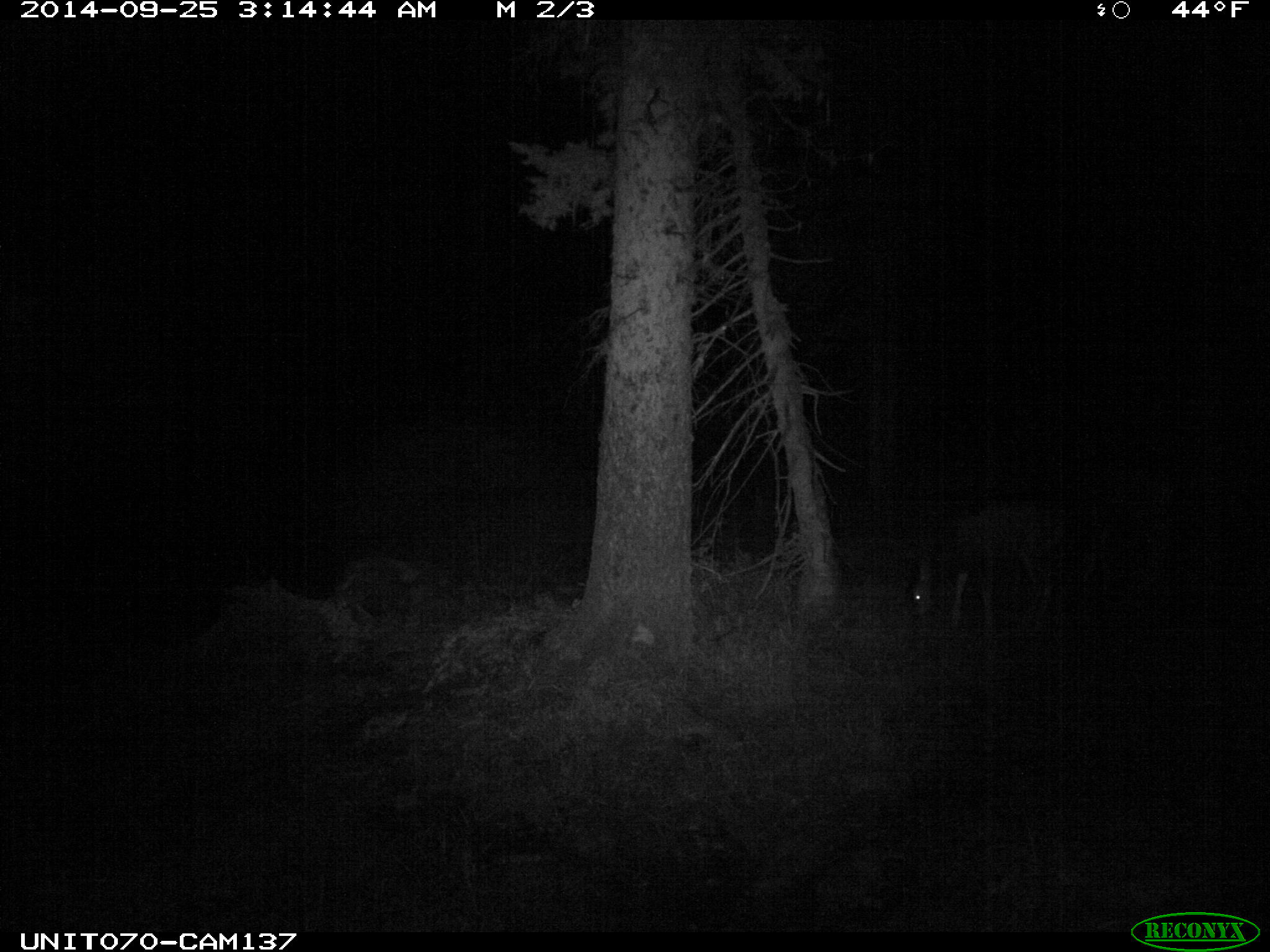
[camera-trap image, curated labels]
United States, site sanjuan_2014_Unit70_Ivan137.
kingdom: Animalia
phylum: Chordata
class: Mammalia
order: Artiodactyla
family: Cervidae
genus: Odocoileus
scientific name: Odocoileus hemionus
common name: mule deer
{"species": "Odocoileus hemionus (mule deer)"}